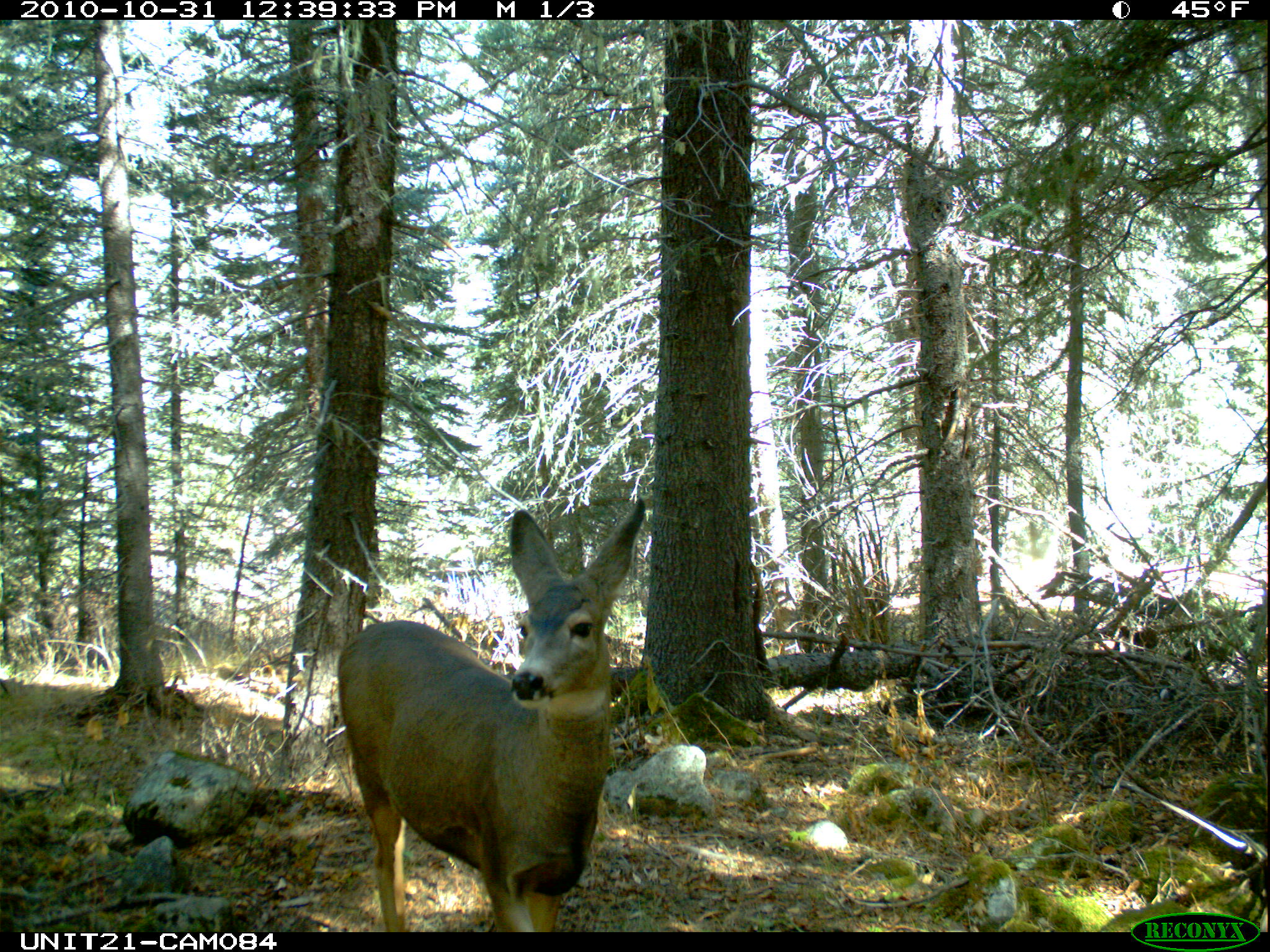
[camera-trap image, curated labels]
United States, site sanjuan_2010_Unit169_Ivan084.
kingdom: Animalia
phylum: Chordata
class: Mammalia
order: Artiodactyla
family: Cervidae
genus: Odocoileus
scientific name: Odocoileus hemionus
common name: mule deer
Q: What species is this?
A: Odocoileus hemionus (mule deer).